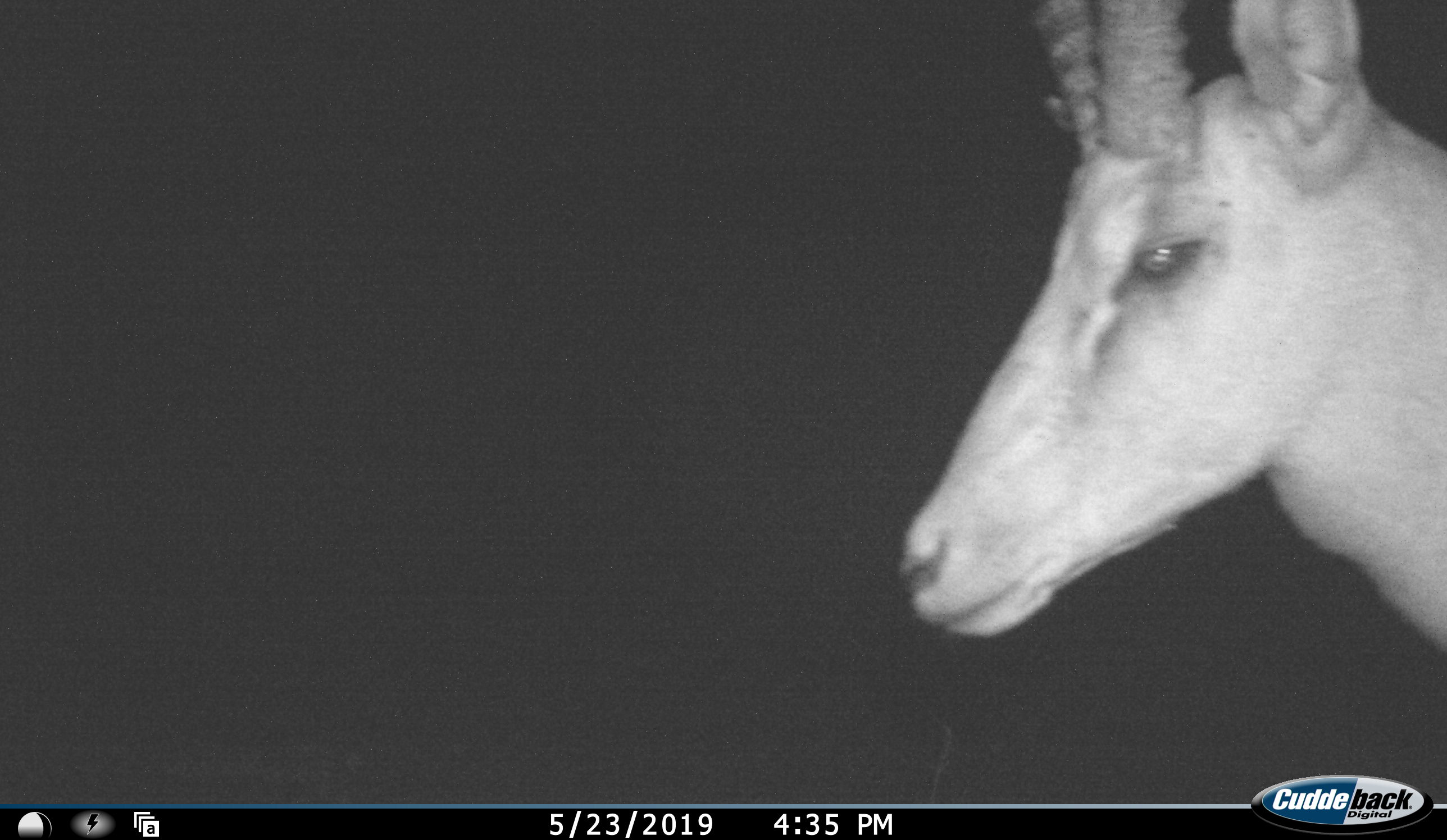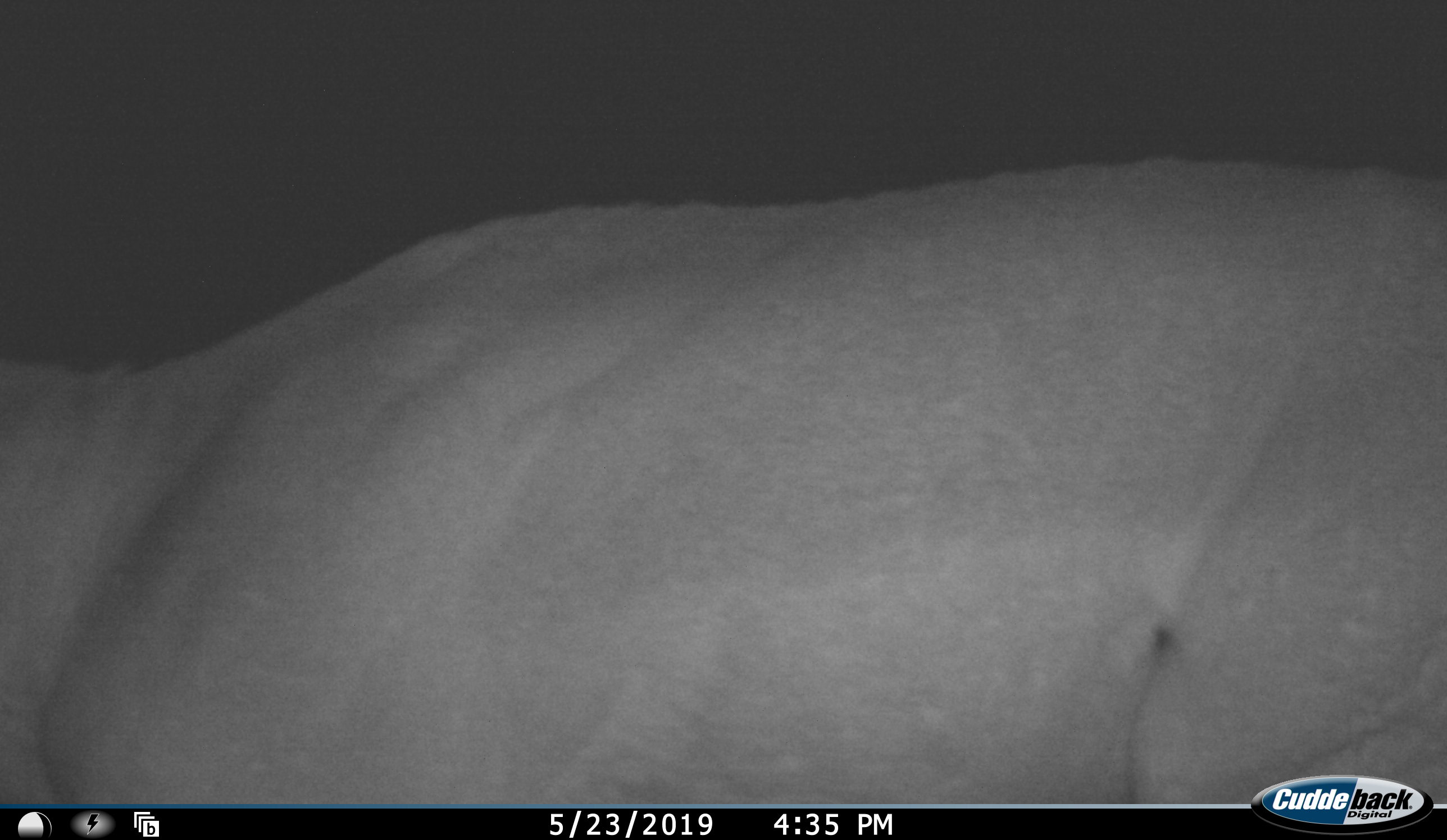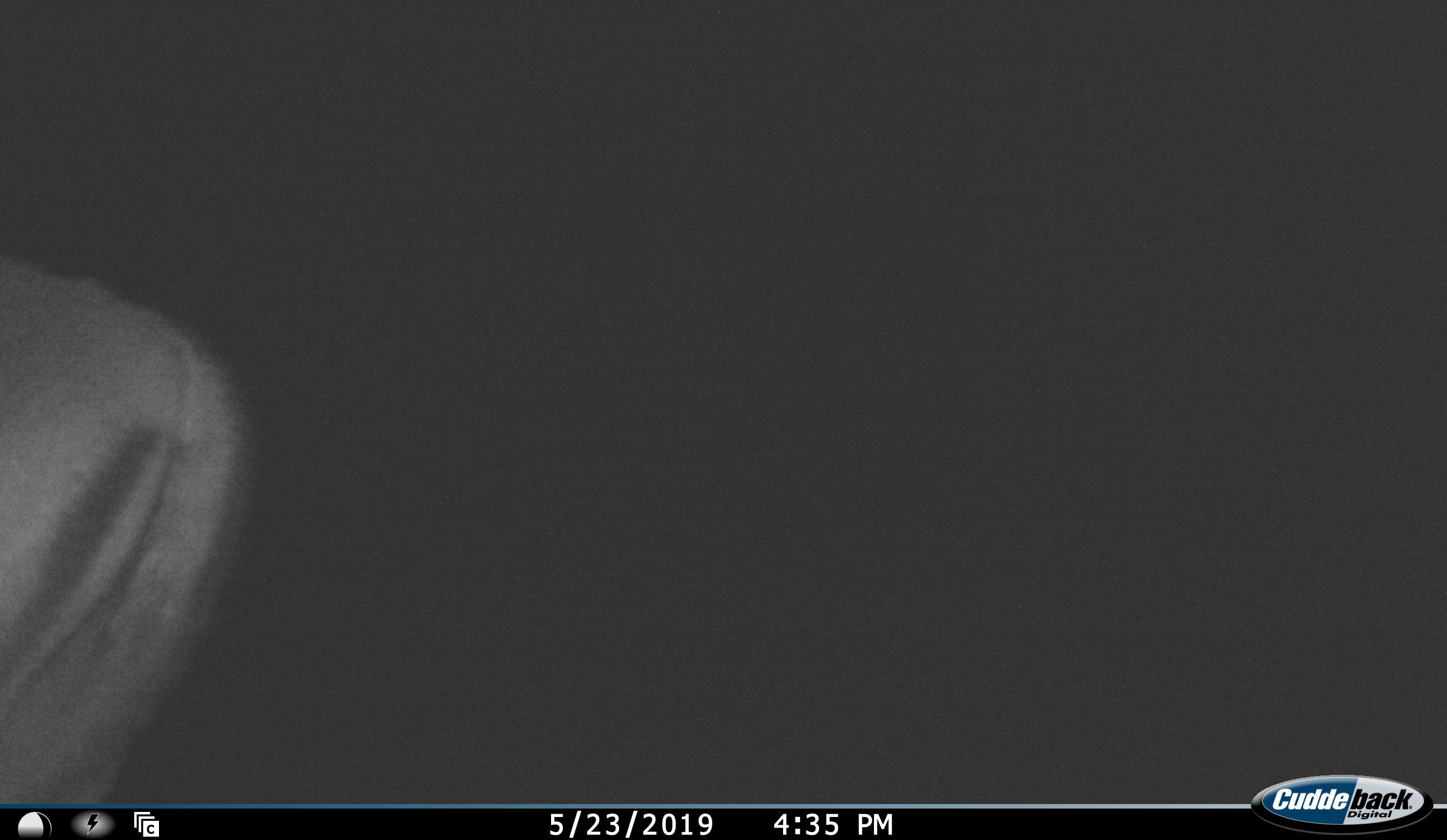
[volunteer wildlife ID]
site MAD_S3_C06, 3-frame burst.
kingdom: Animalia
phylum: Chordata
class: Mammalia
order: Artiodactyla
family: Bovidae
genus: Aepyceros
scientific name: Aepyceros melampus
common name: impala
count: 1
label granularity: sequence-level